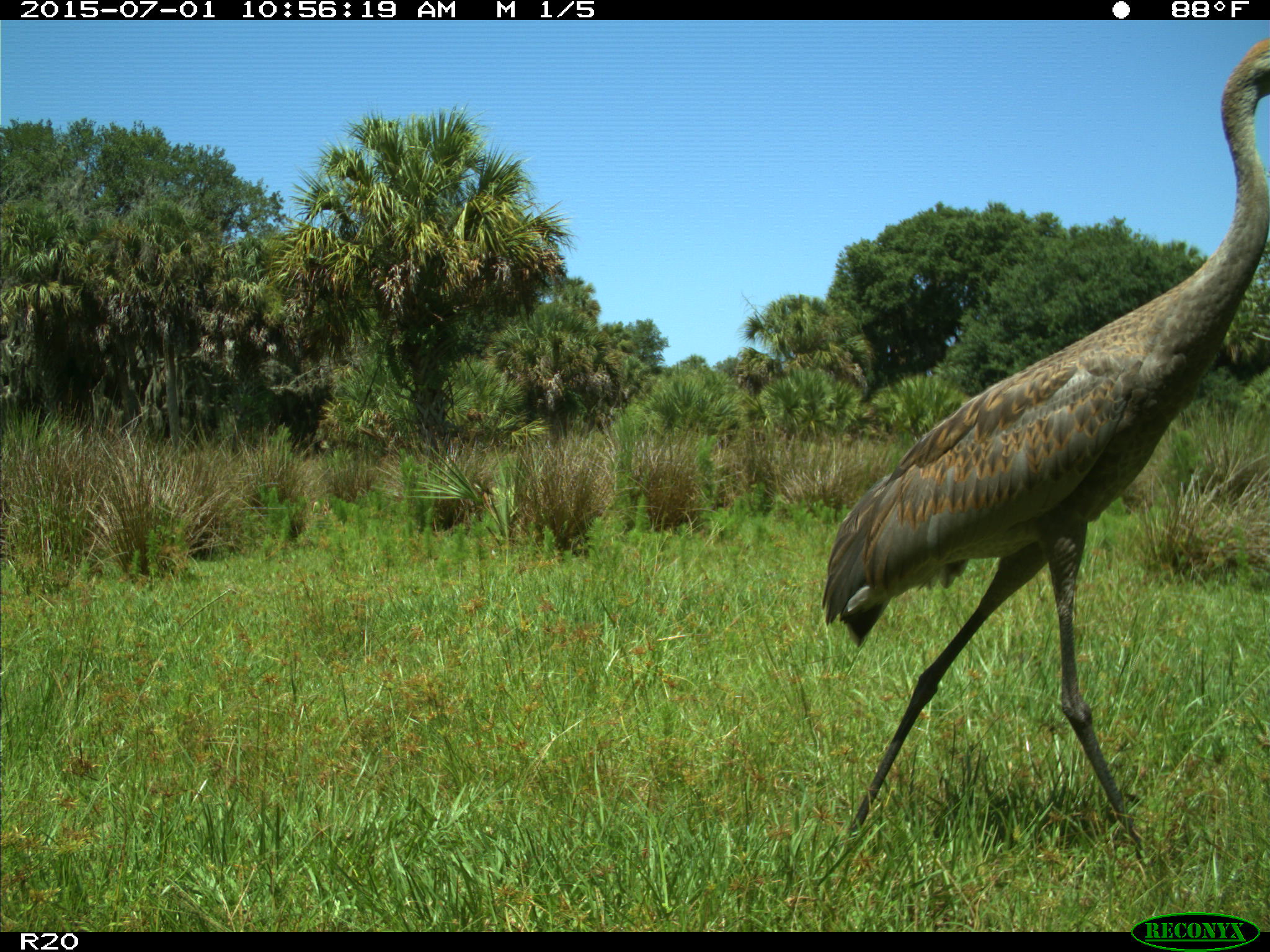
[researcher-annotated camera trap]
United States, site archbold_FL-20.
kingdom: Animalia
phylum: Chordata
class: Aves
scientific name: Aves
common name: birds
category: unidentified bird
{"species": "unidentified bird (birds) (Aves)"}